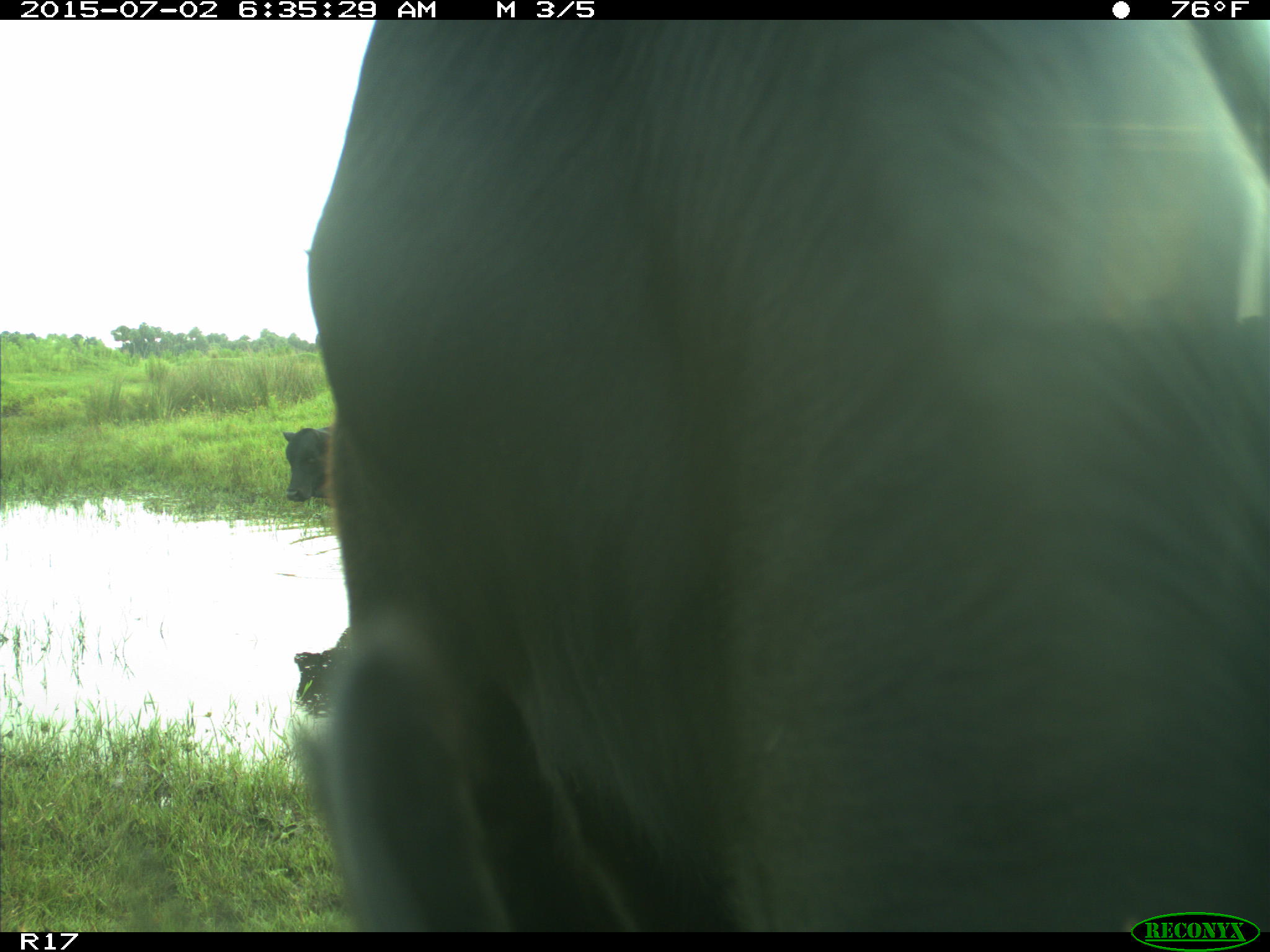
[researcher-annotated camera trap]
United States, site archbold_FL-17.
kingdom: Animalia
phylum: Chordata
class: Mammalia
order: Artiodactyla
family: Bovidae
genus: Bos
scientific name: Bos taurus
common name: domestic cow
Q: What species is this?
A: Bos taurus (domestic cow).